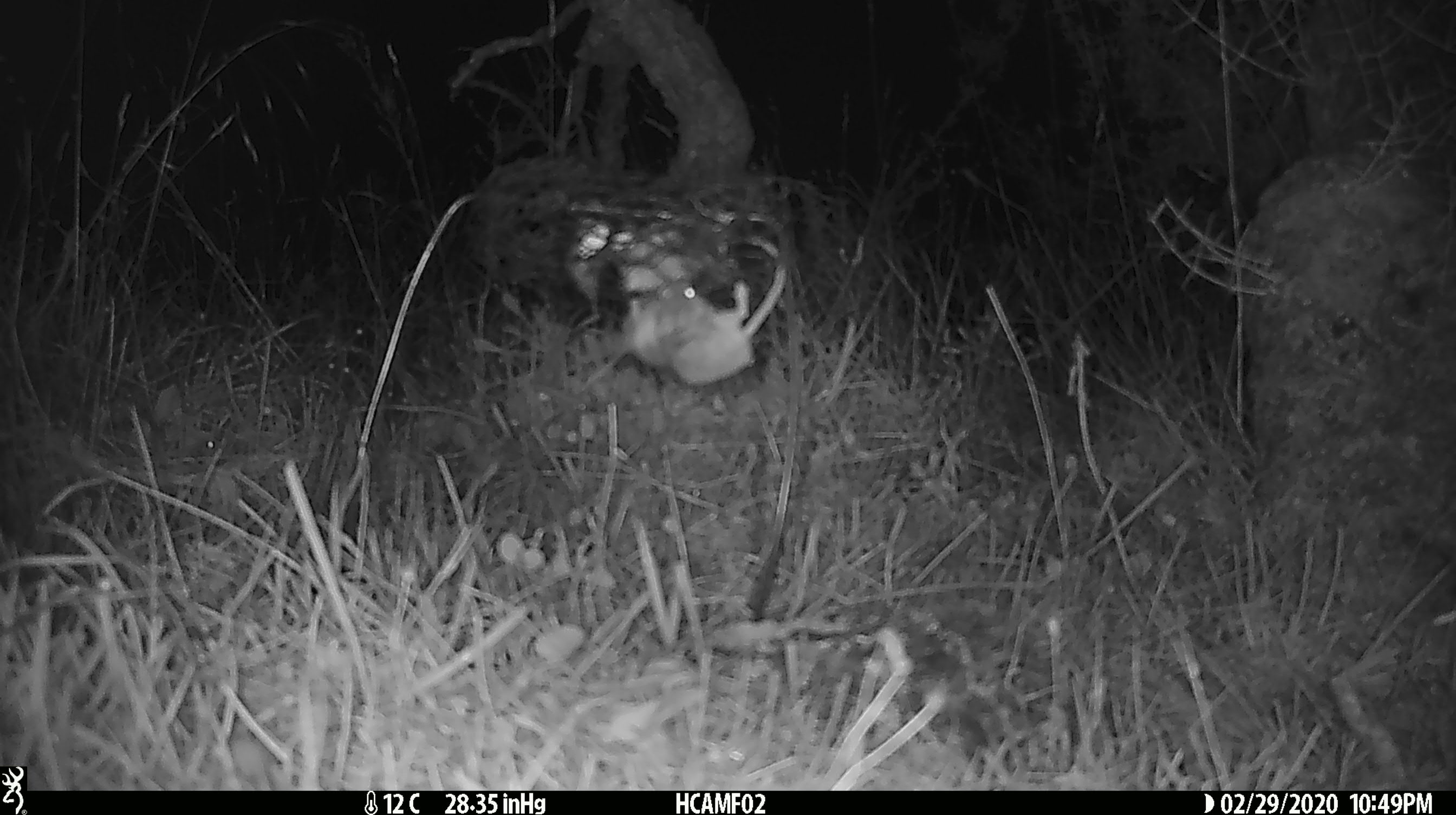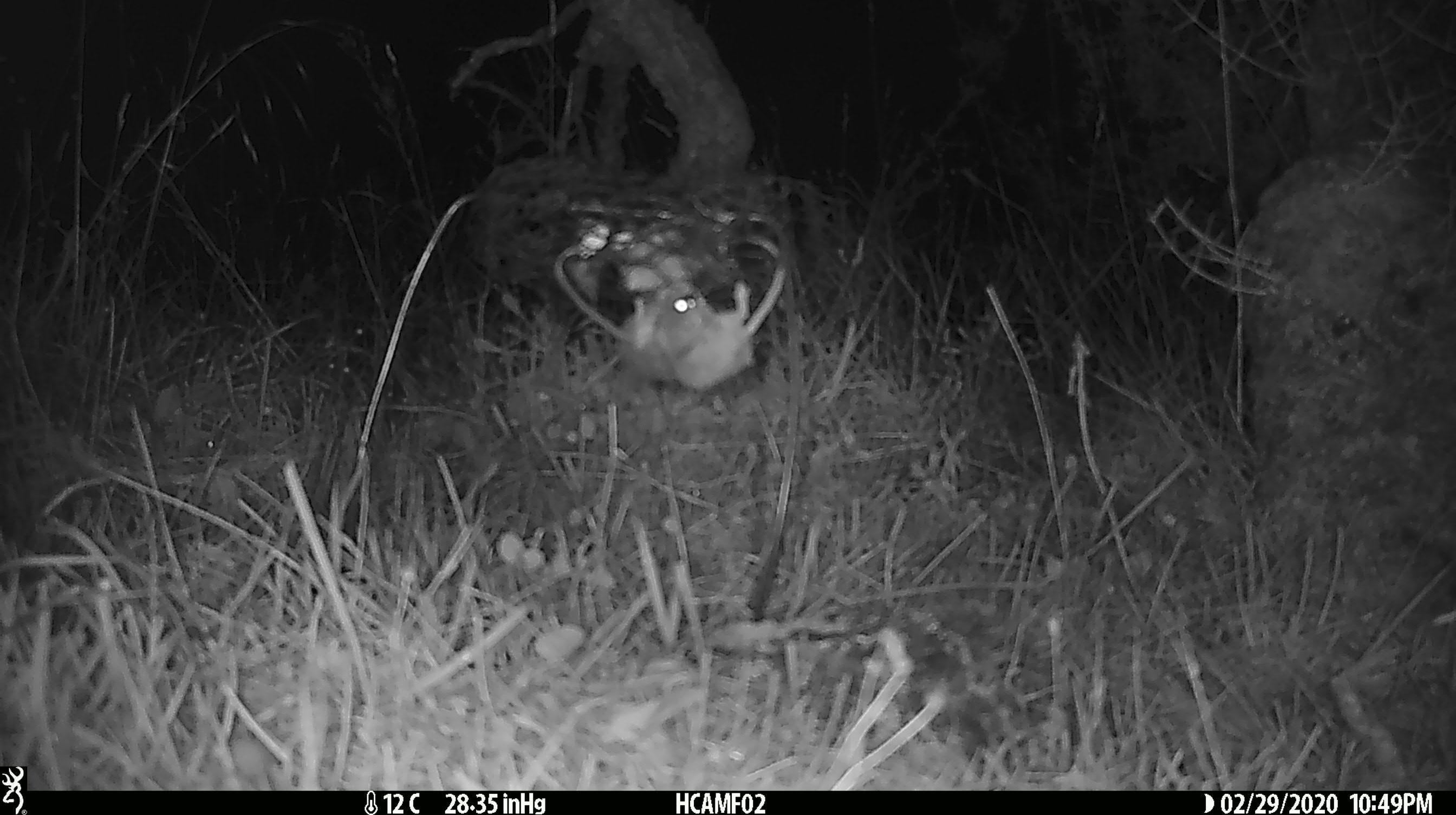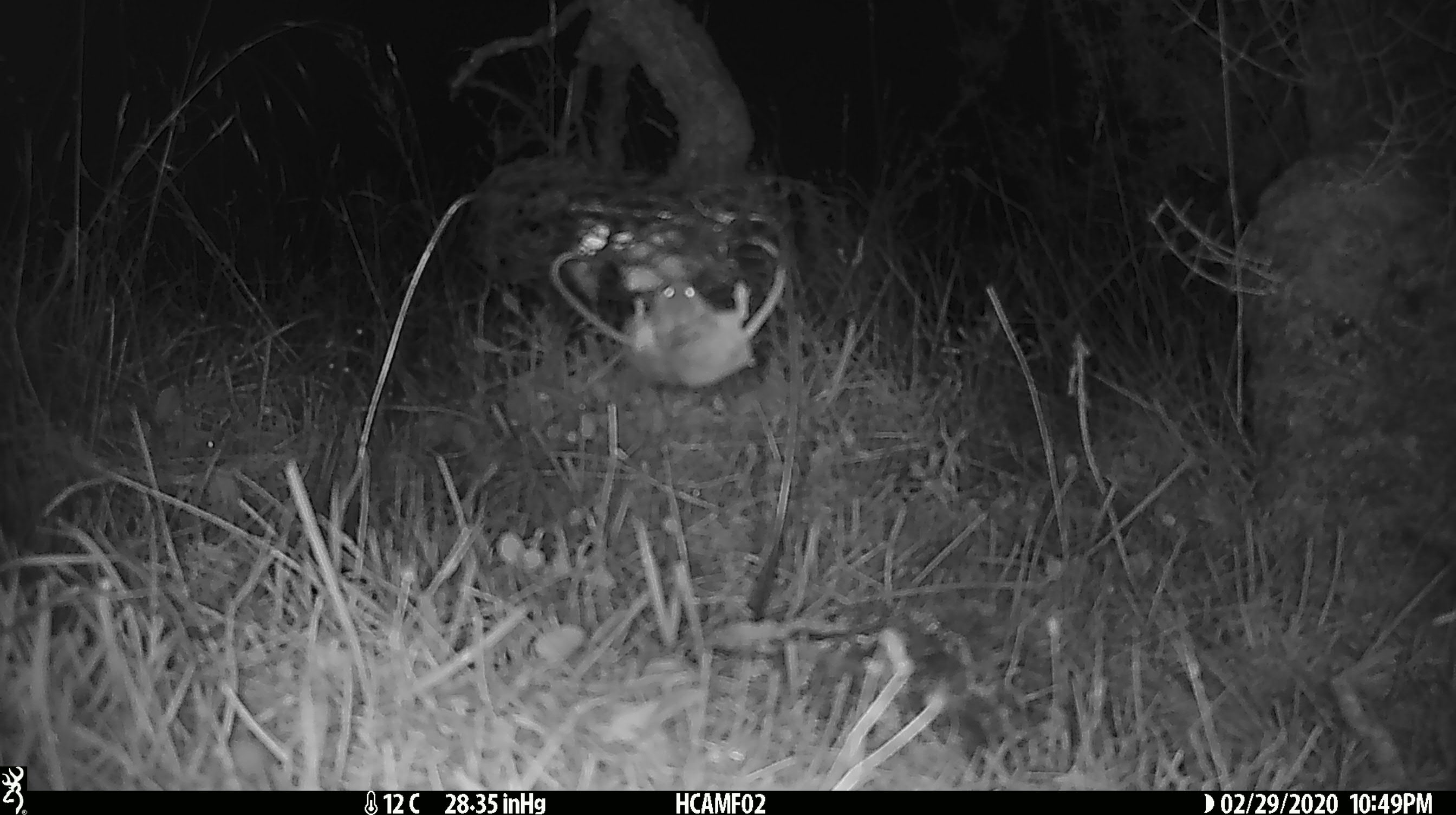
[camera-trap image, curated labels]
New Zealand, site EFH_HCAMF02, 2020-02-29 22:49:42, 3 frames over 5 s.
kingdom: Animalia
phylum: Chordata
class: Mammalia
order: Rodentia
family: Muridae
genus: Mus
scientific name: Mus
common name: mouse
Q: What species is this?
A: Mouse (Mus).